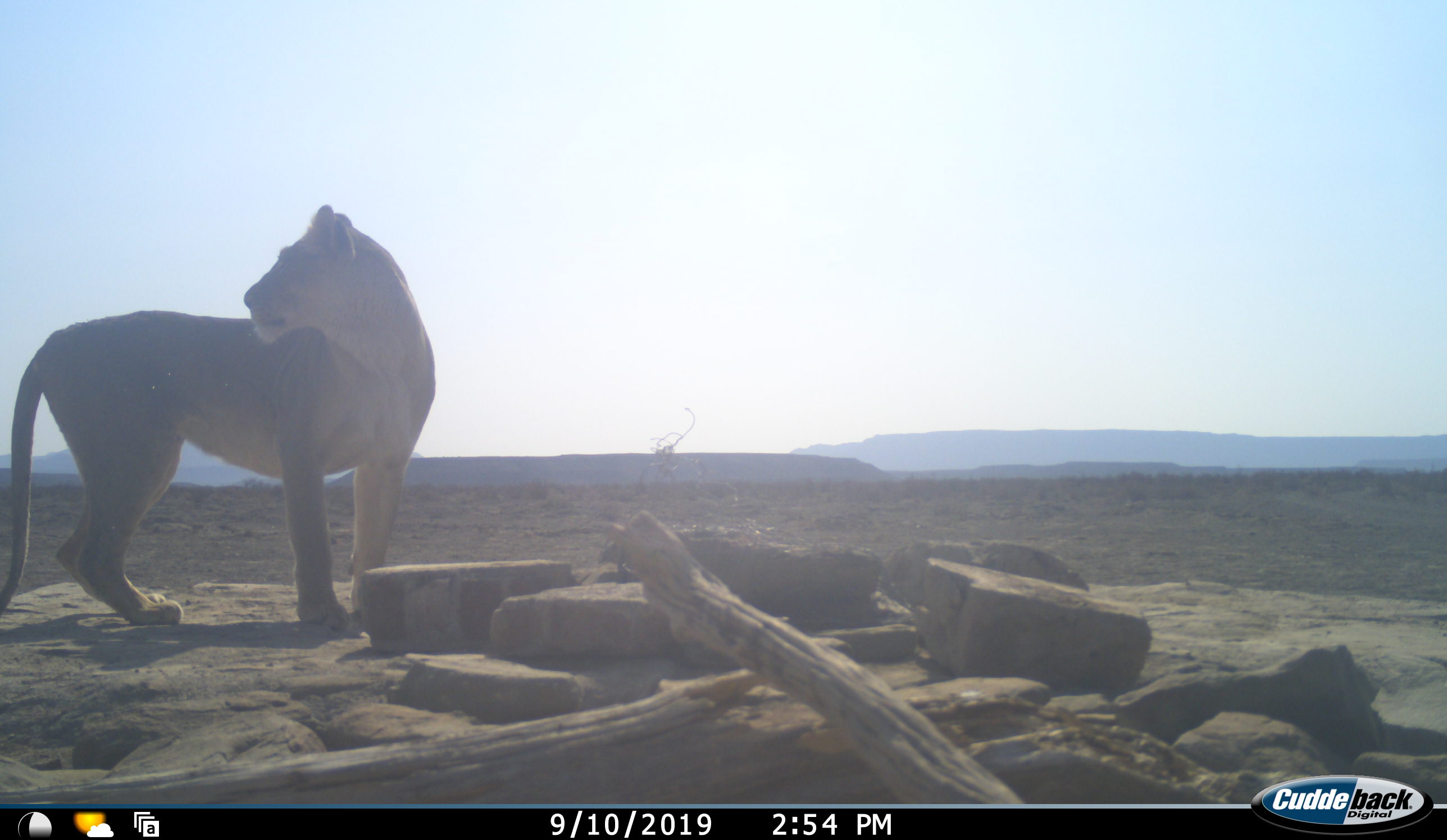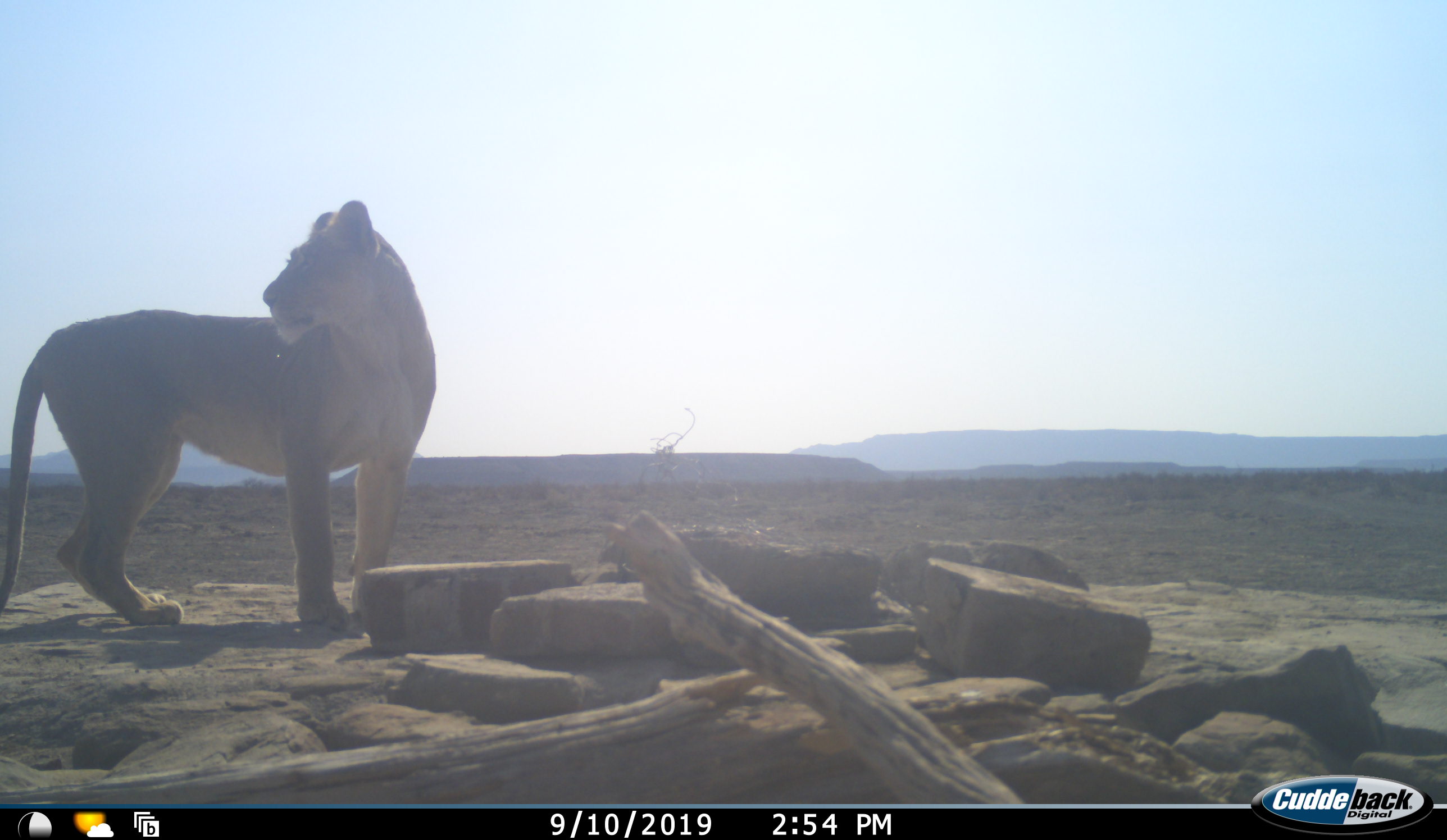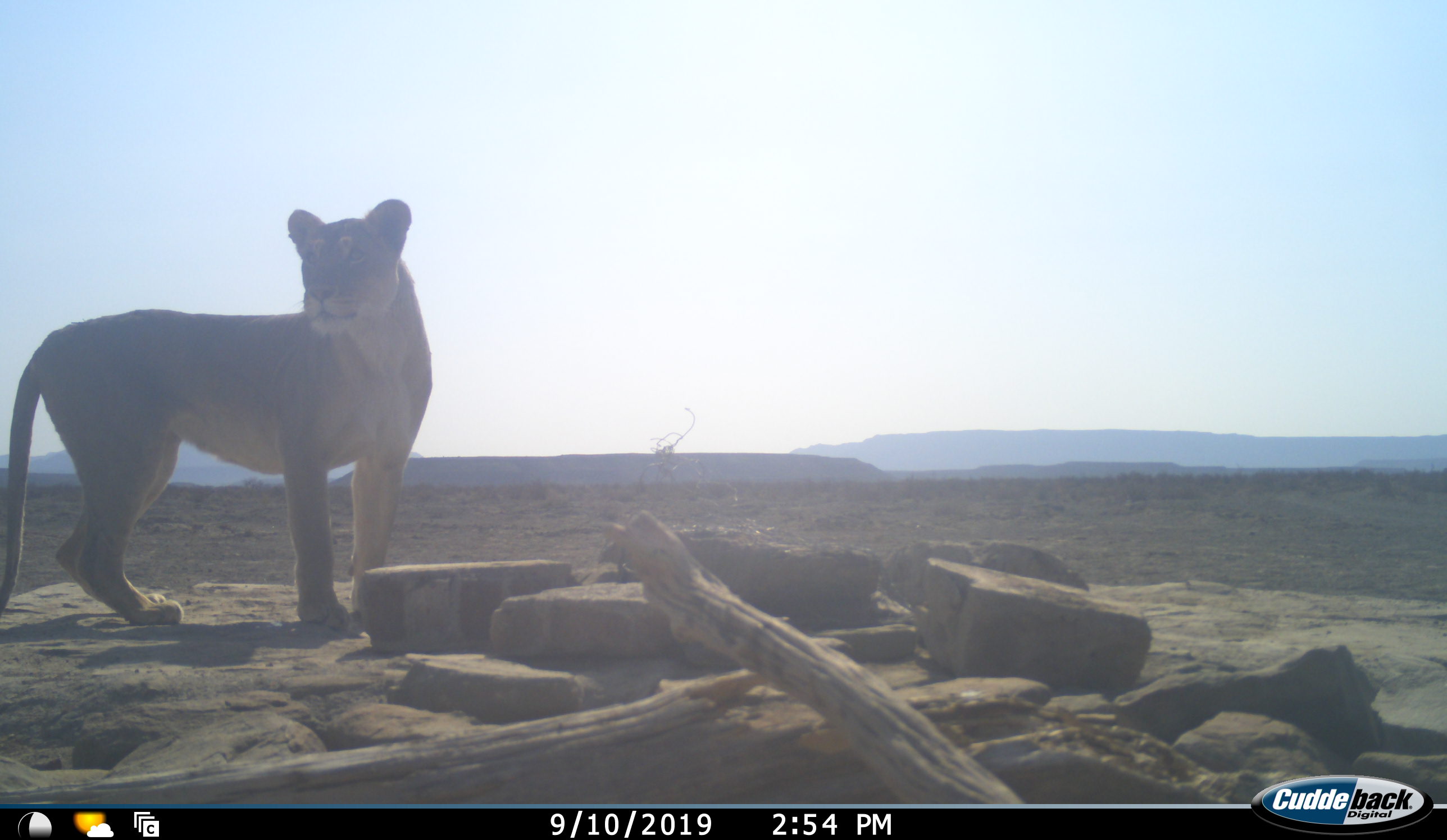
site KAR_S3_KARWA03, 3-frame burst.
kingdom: Animalia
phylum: Chordata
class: Mammalia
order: Carnivora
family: Felidae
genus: Panthera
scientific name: Panthera leo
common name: lion female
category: lionfemale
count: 1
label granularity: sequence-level